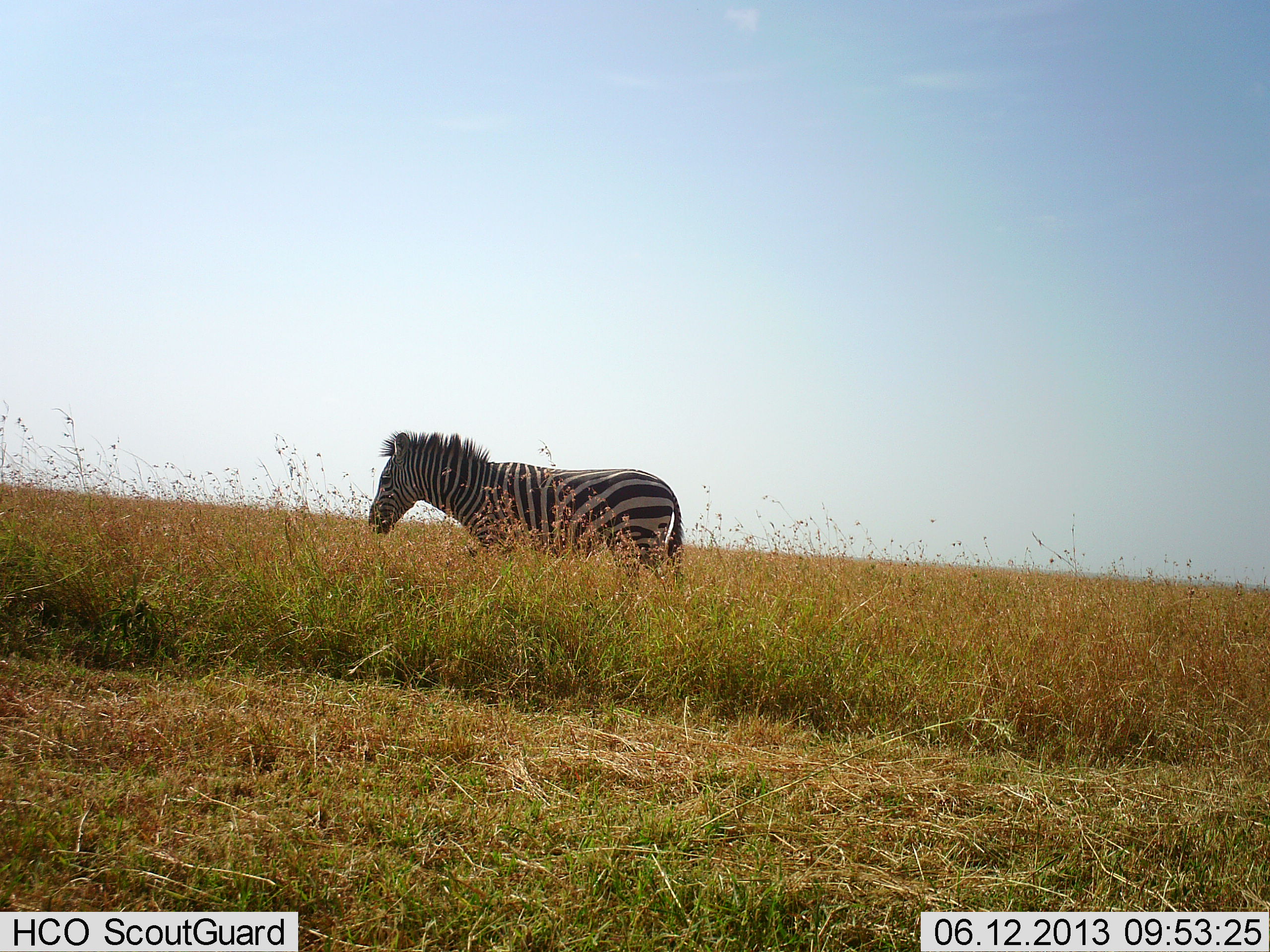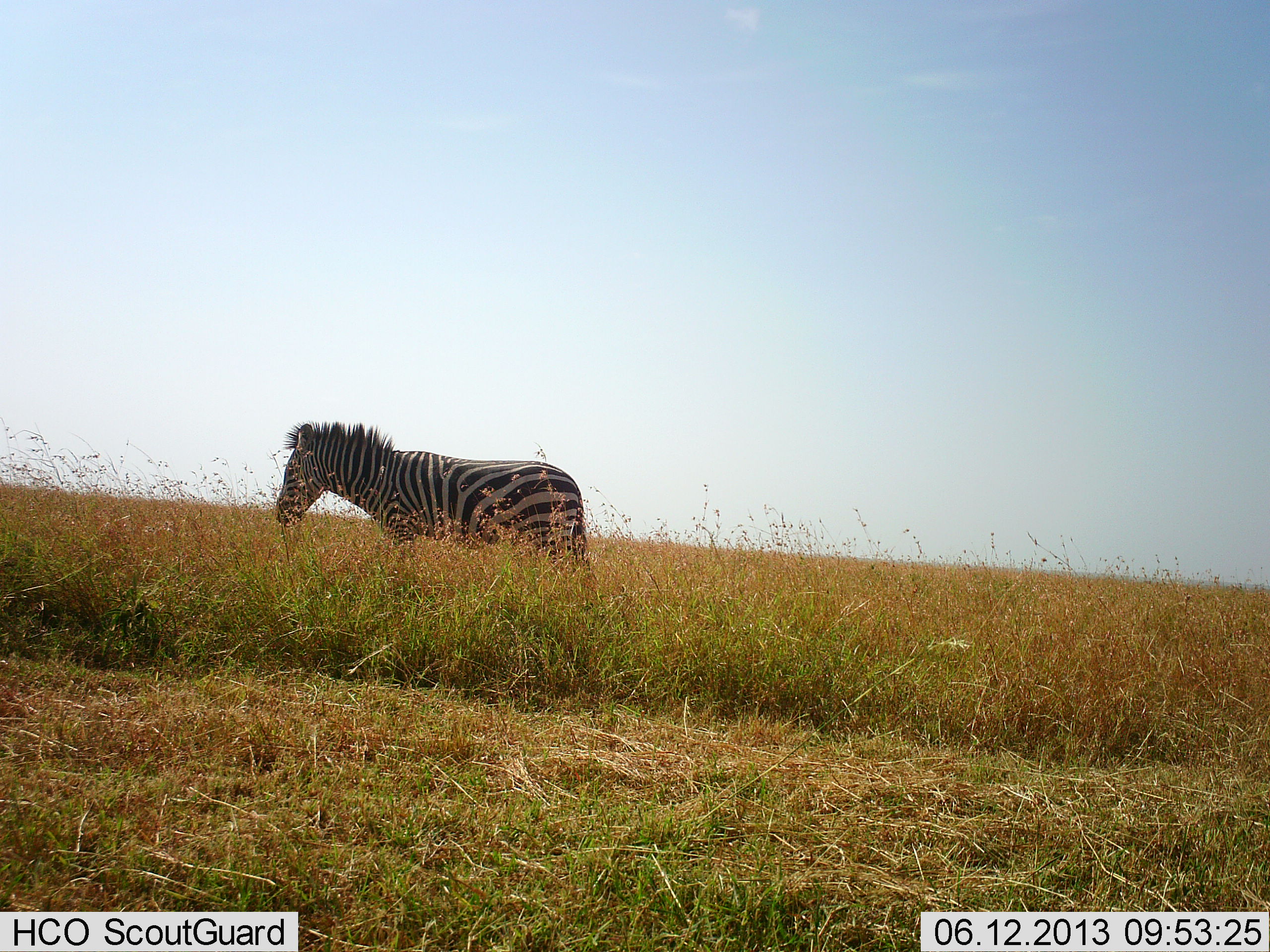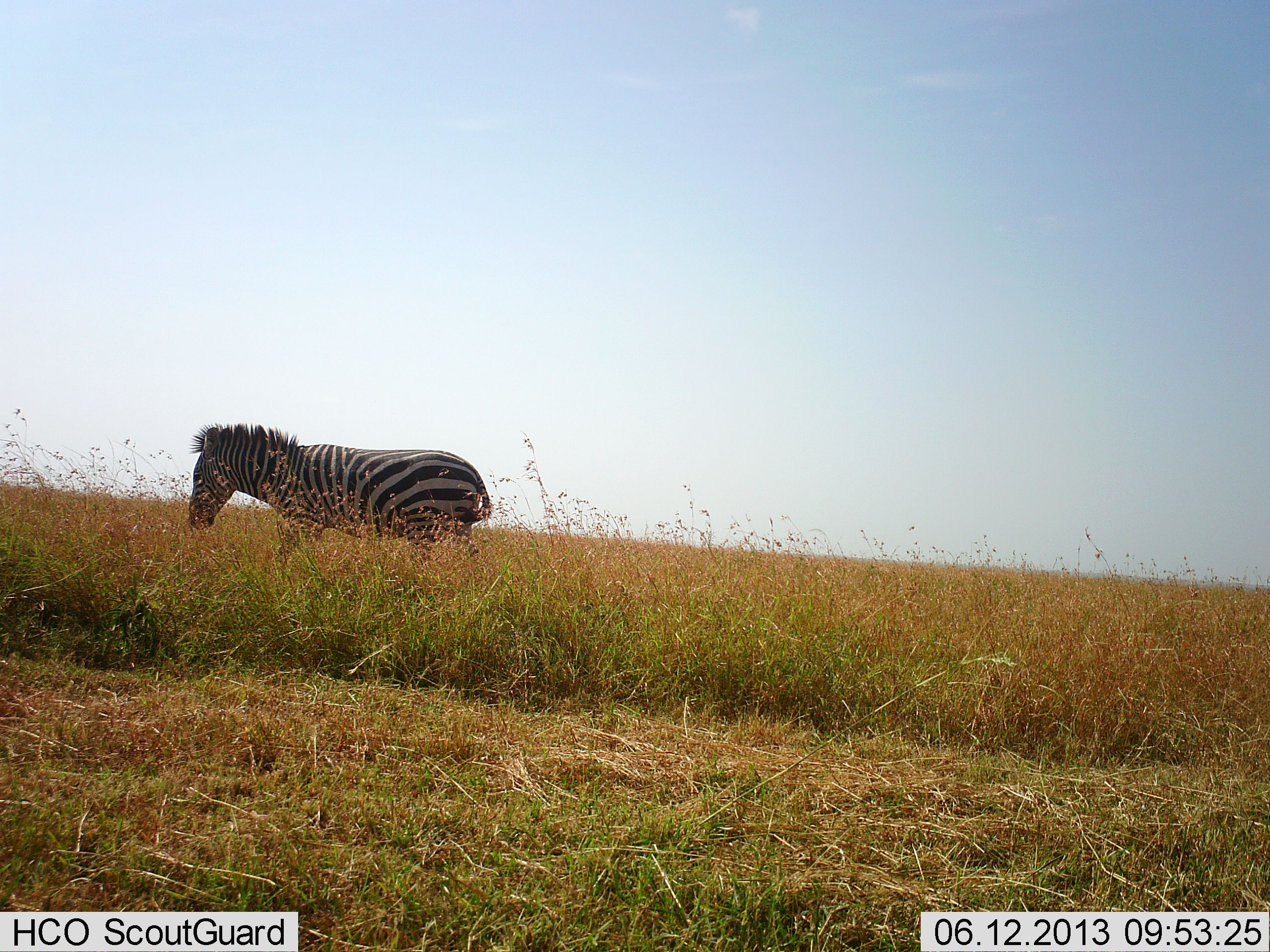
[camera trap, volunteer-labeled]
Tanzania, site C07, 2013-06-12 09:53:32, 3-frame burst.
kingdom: Animalia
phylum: Chordata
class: Mammalia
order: Perissodactyla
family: Equidae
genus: Equus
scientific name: Equus quagga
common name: plains zebra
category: zebra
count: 1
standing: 16%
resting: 0%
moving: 79%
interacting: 0%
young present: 0%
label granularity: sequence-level